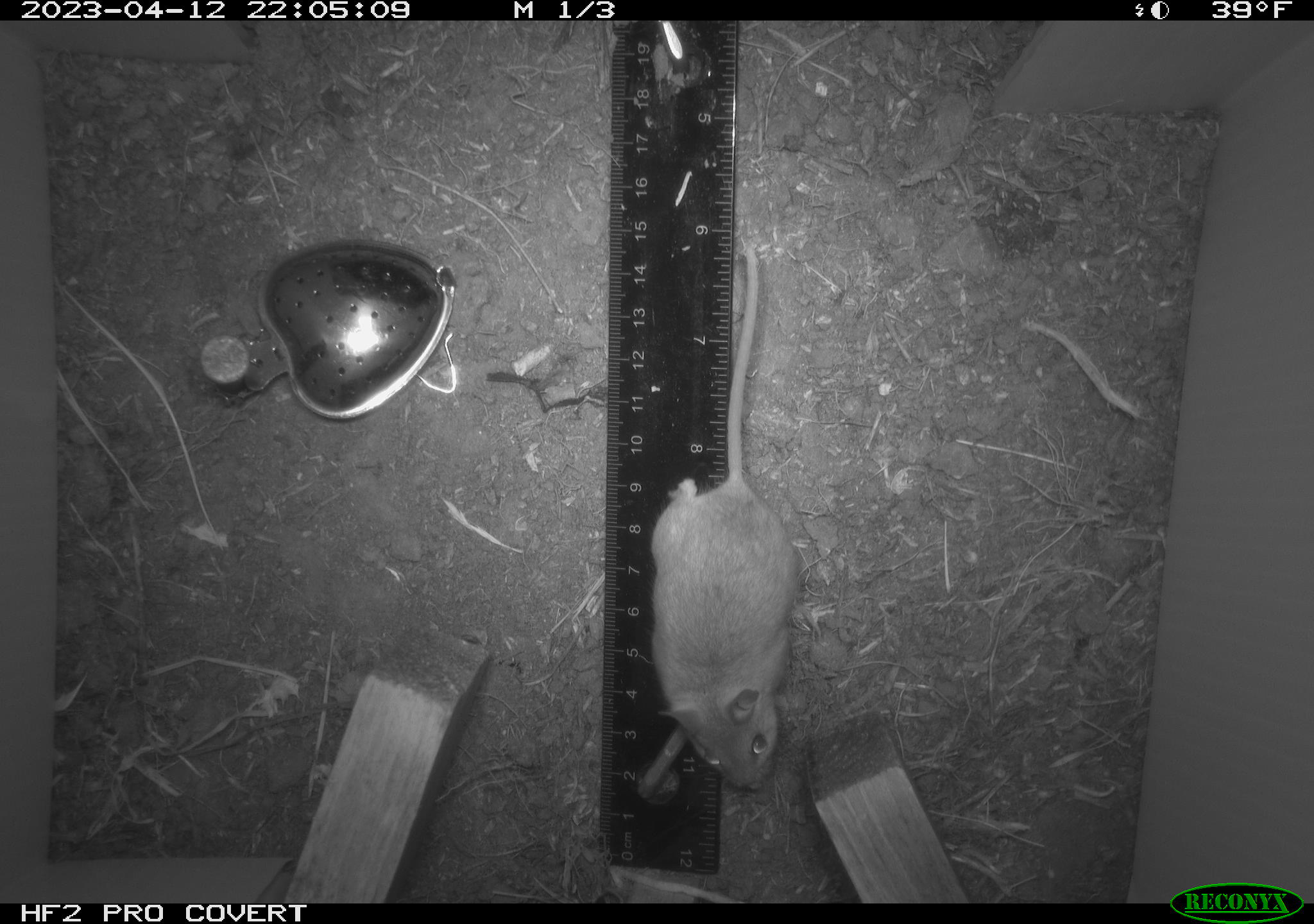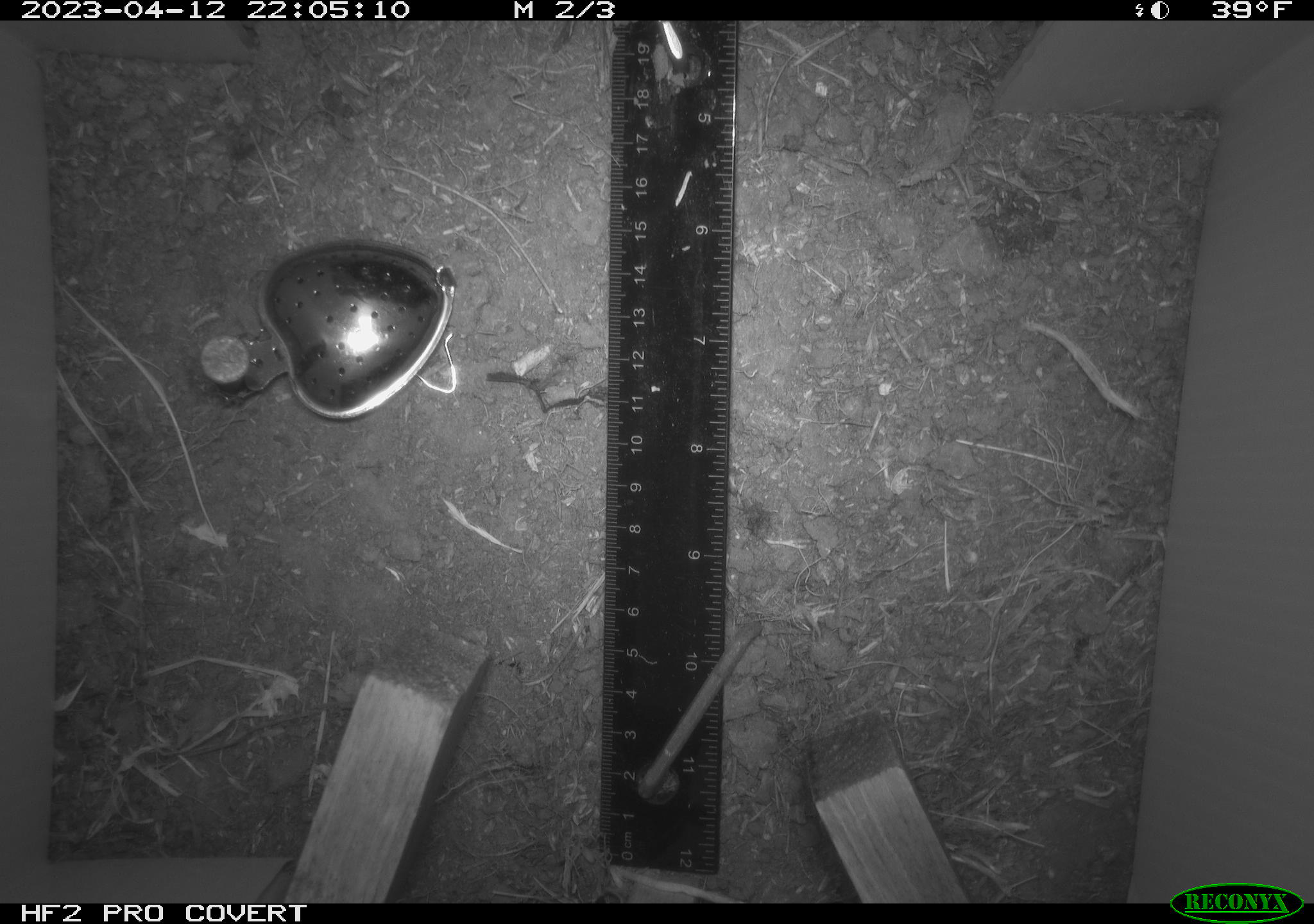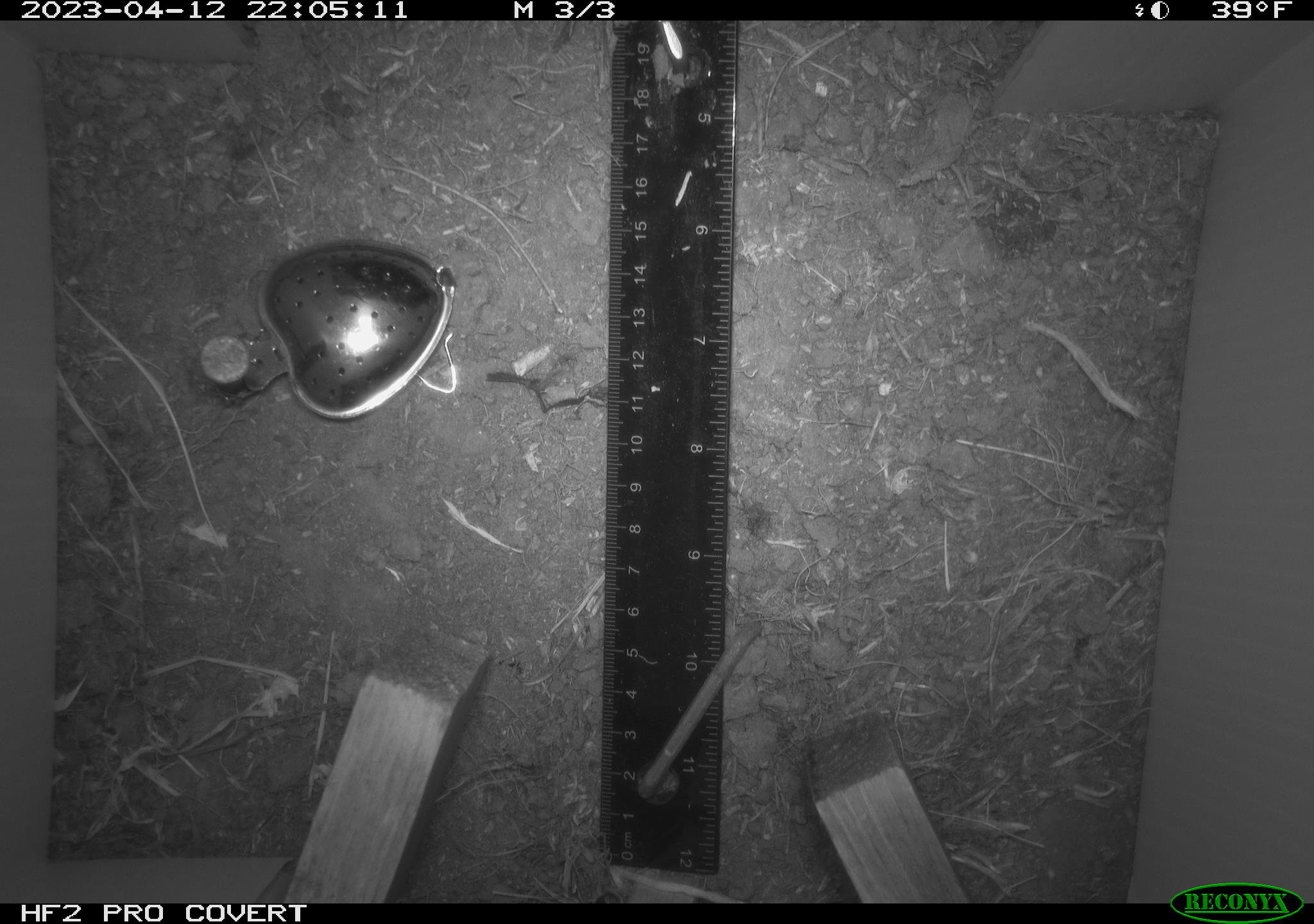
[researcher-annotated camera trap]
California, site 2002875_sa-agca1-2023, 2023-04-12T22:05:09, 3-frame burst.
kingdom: Animalia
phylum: Chordata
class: Mammalia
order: Rodentia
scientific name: Rodentia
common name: mouse species